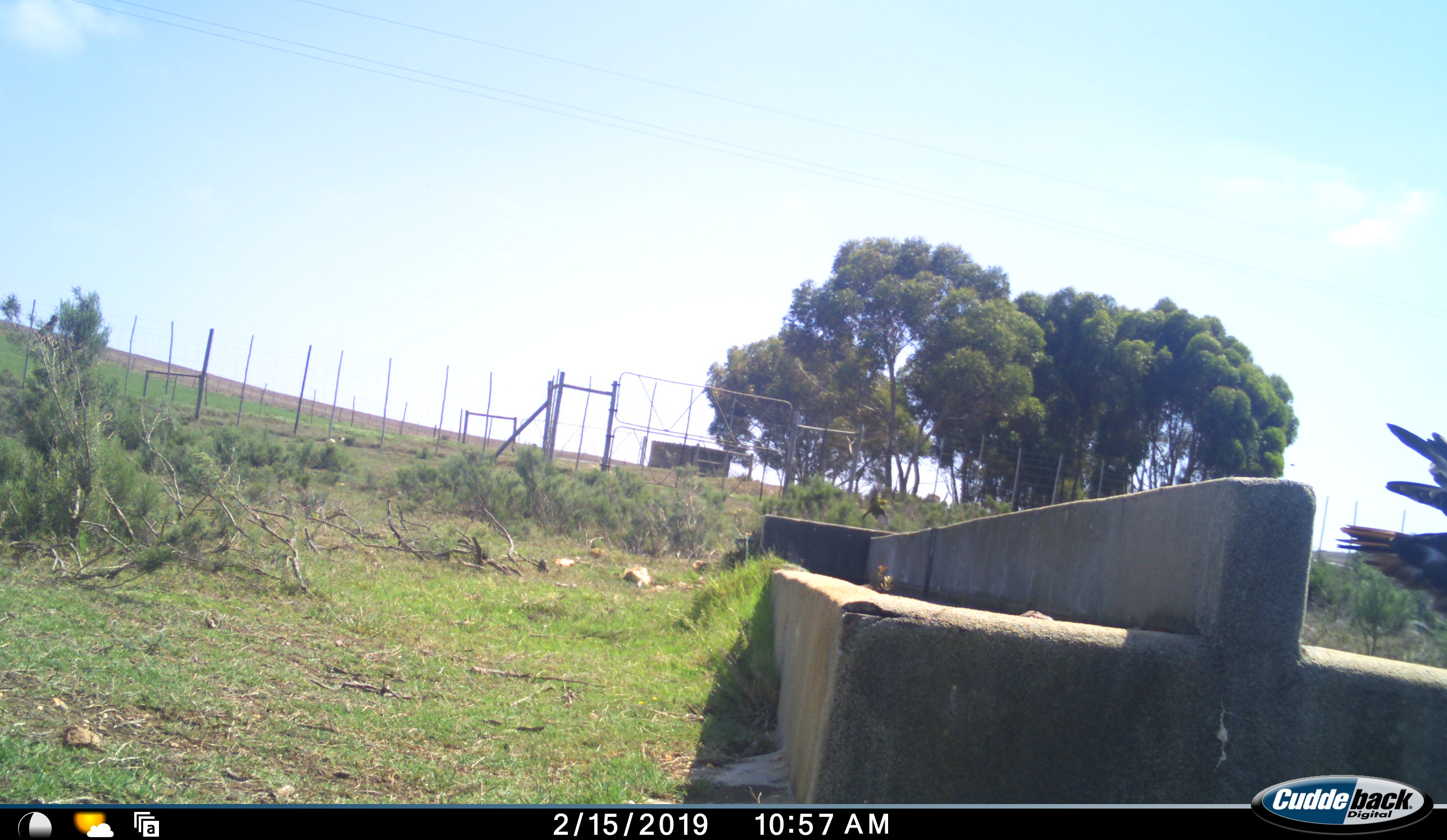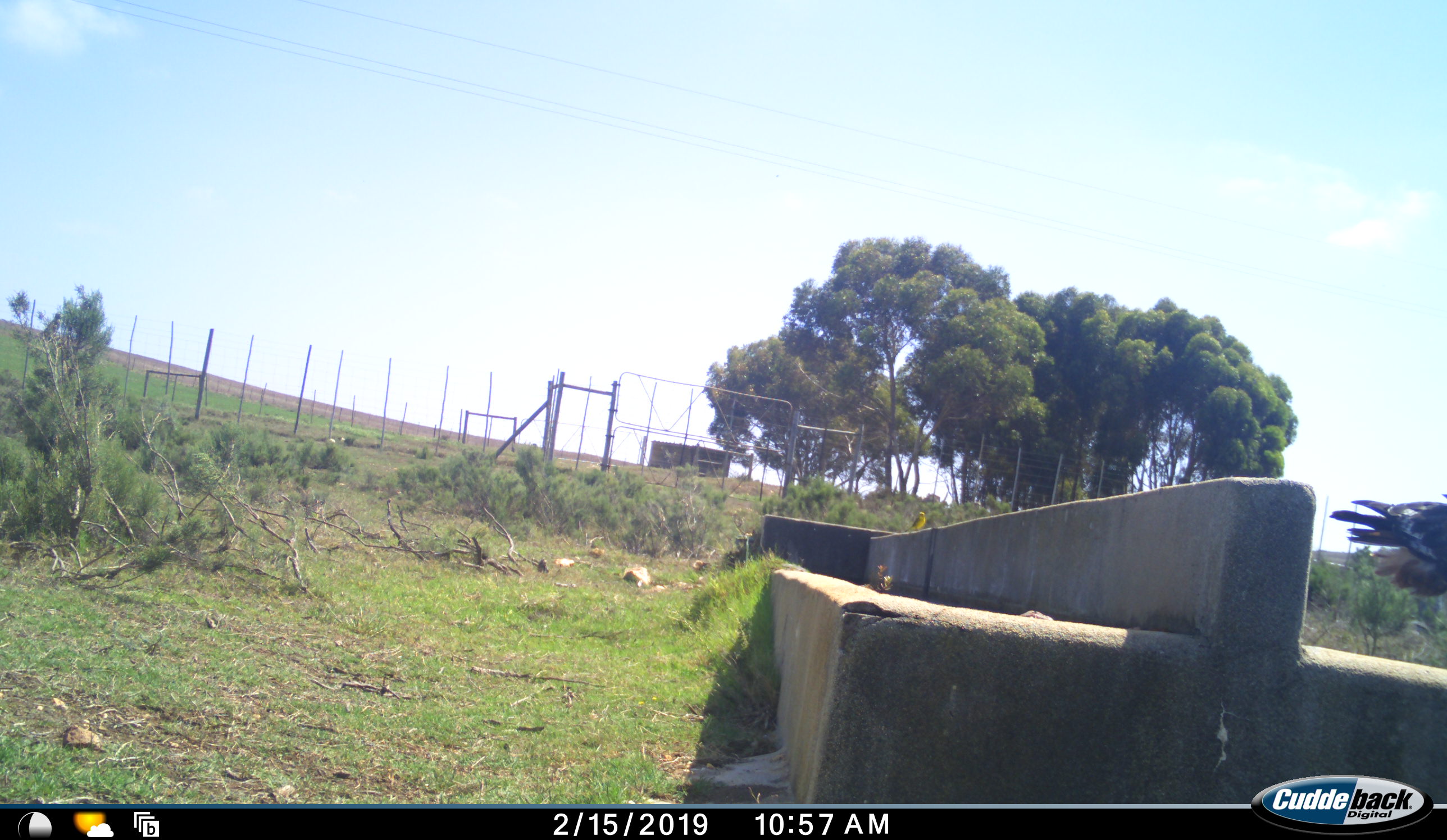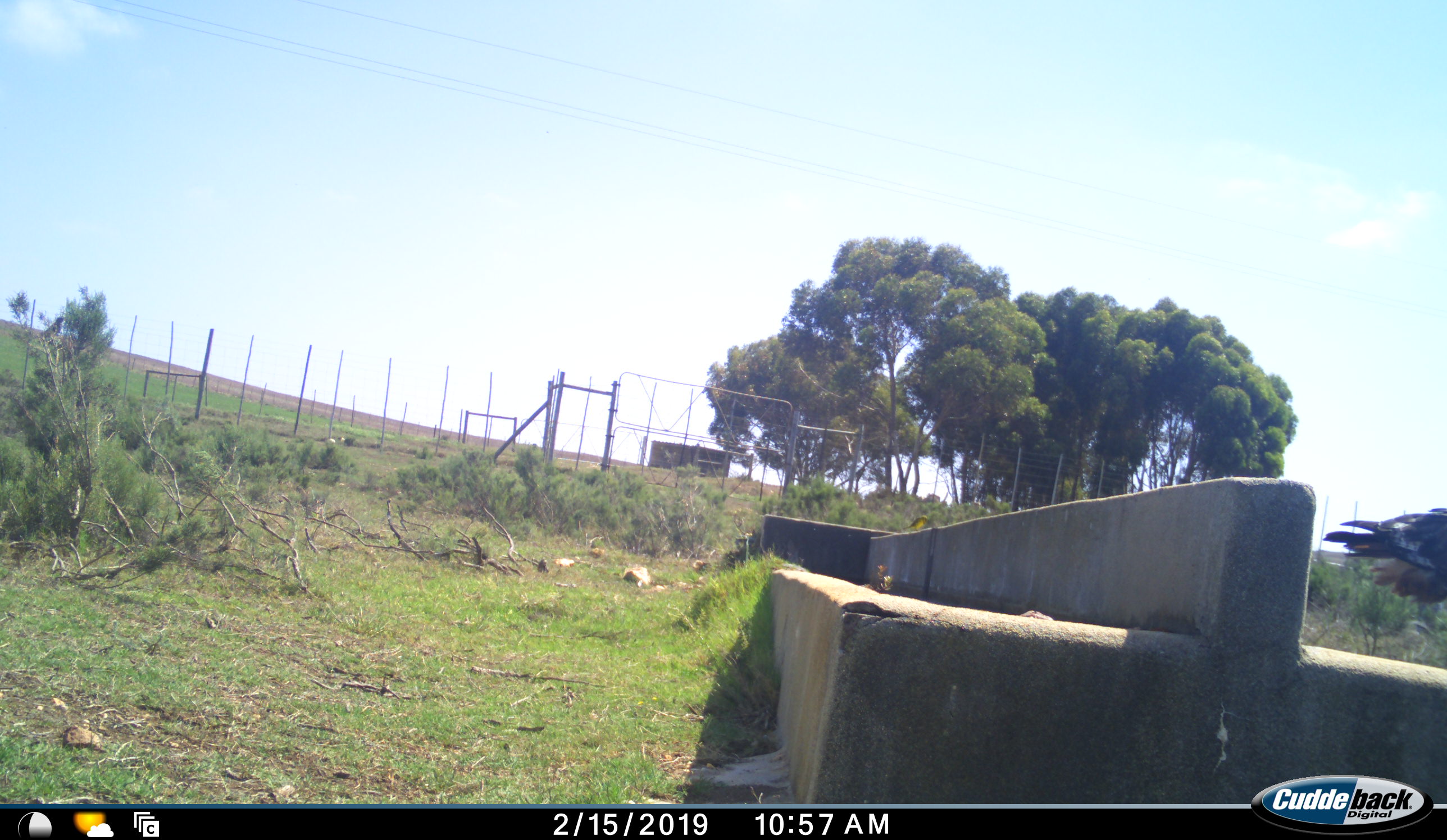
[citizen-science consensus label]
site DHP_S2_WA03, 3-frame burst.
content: unidentified animal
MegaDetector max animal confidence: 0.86